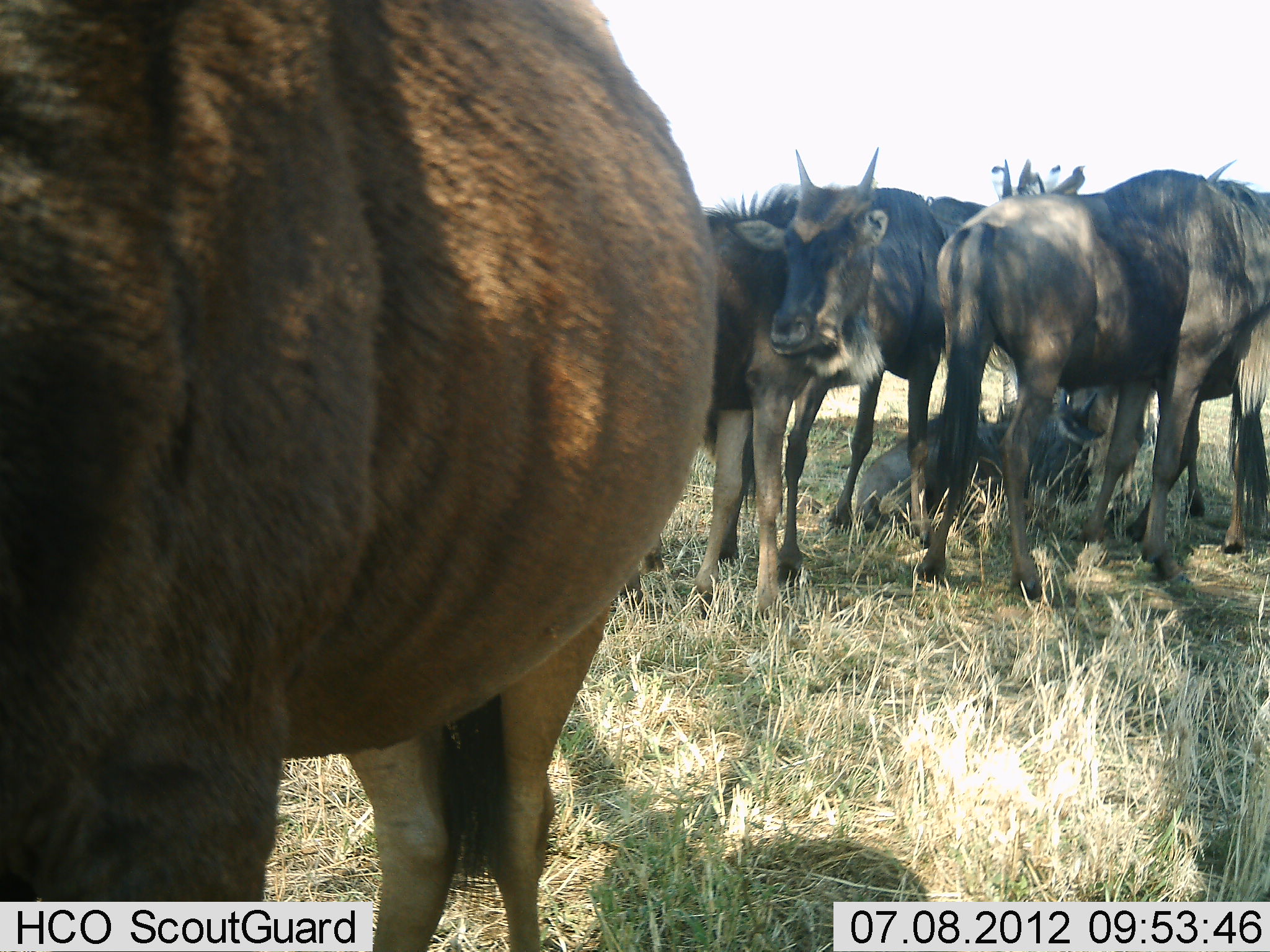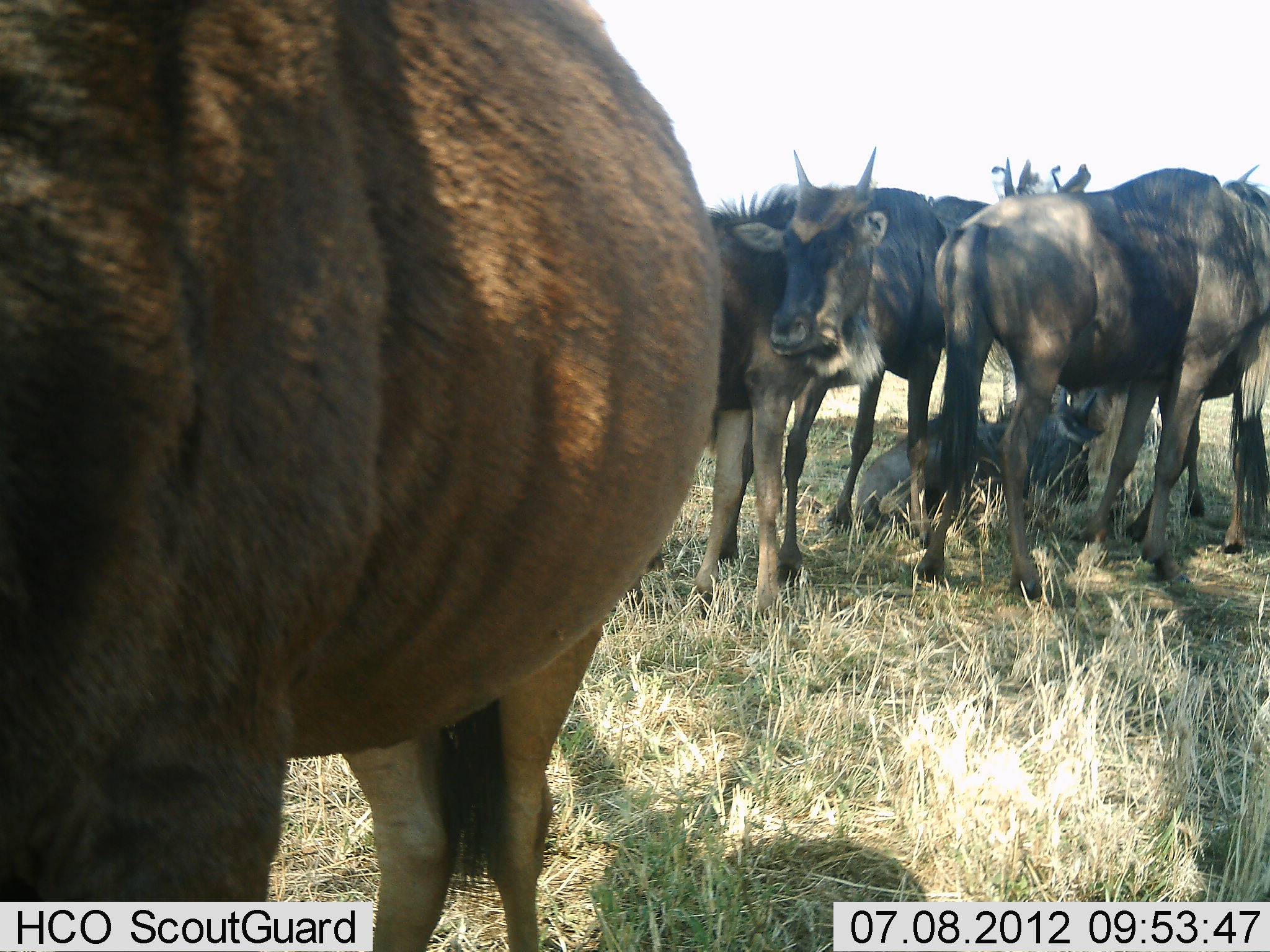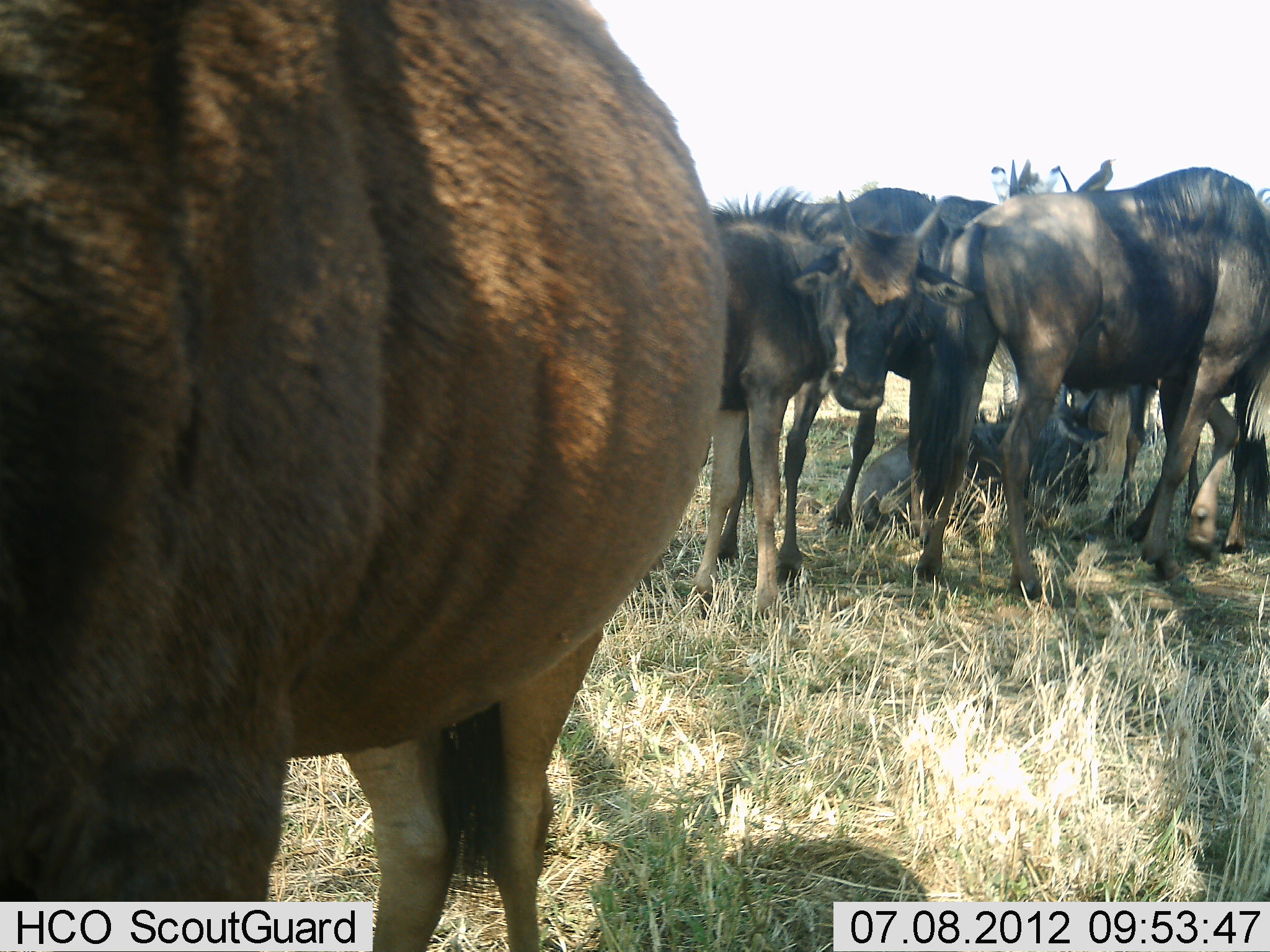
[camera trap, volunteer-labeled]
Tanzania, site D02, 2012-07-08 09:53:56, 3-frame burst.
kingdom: Animalia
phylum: Chordata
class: Mammalia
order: Artiodactyla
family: Bovidae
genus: Connochaetes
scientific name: Connochaetes taurinus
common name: blue wildebeest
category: wildebeest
Wildebeest (blue wildebeest) (Connochaetes taurinus), count 5. Behavior (volunteer vote fractions): standing 100%, resting 90%, moving 0%, interacting 0%. Young present (vote fraction): 40%. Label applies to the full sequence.